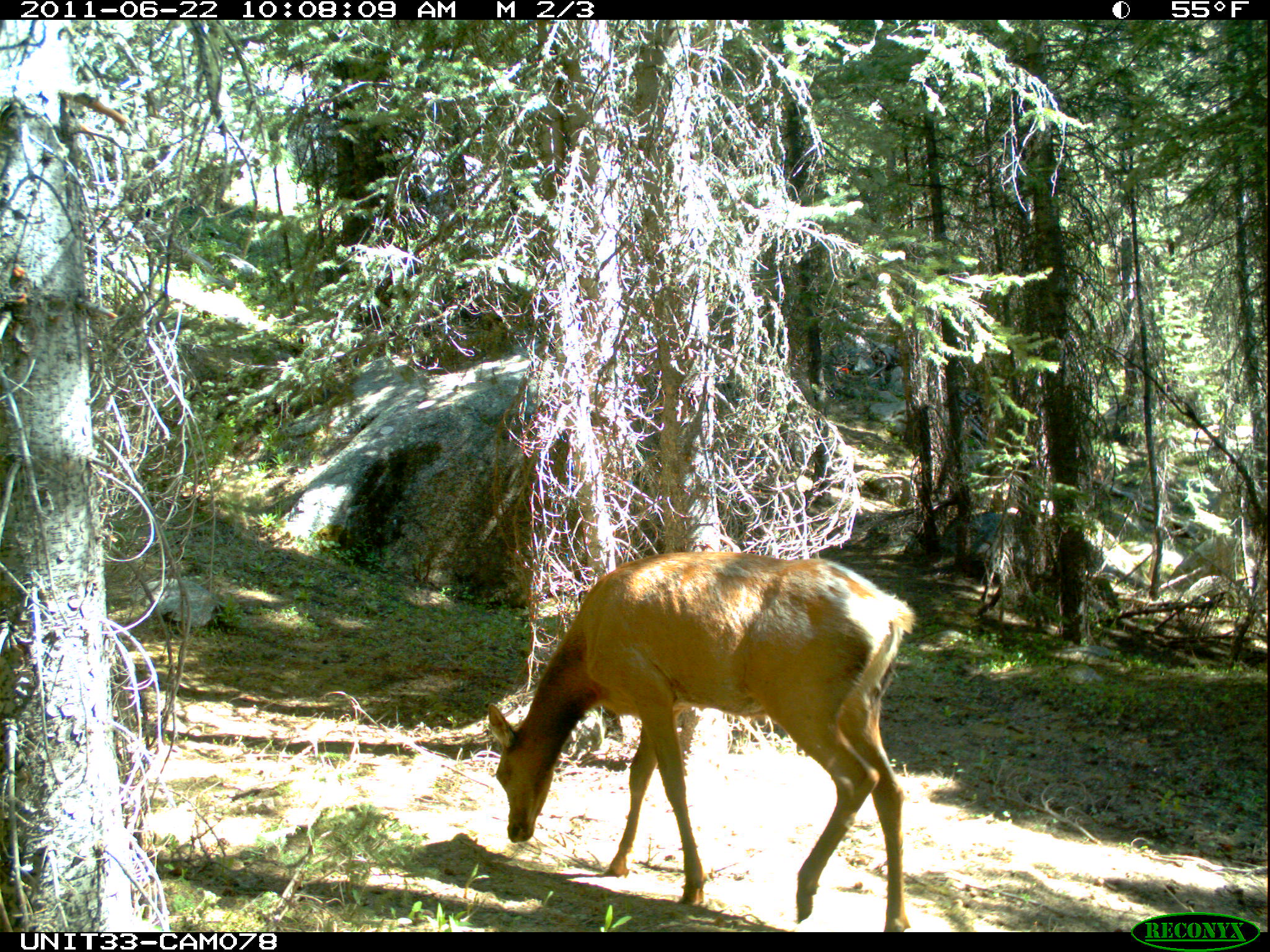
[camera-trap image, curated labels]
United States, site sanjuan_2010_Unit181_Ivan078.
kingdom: Animalia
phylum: Chordata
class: Mammalia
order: Artiodactyla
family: Cervidae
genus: Cervus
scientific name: Cervus elaphus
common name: red deer